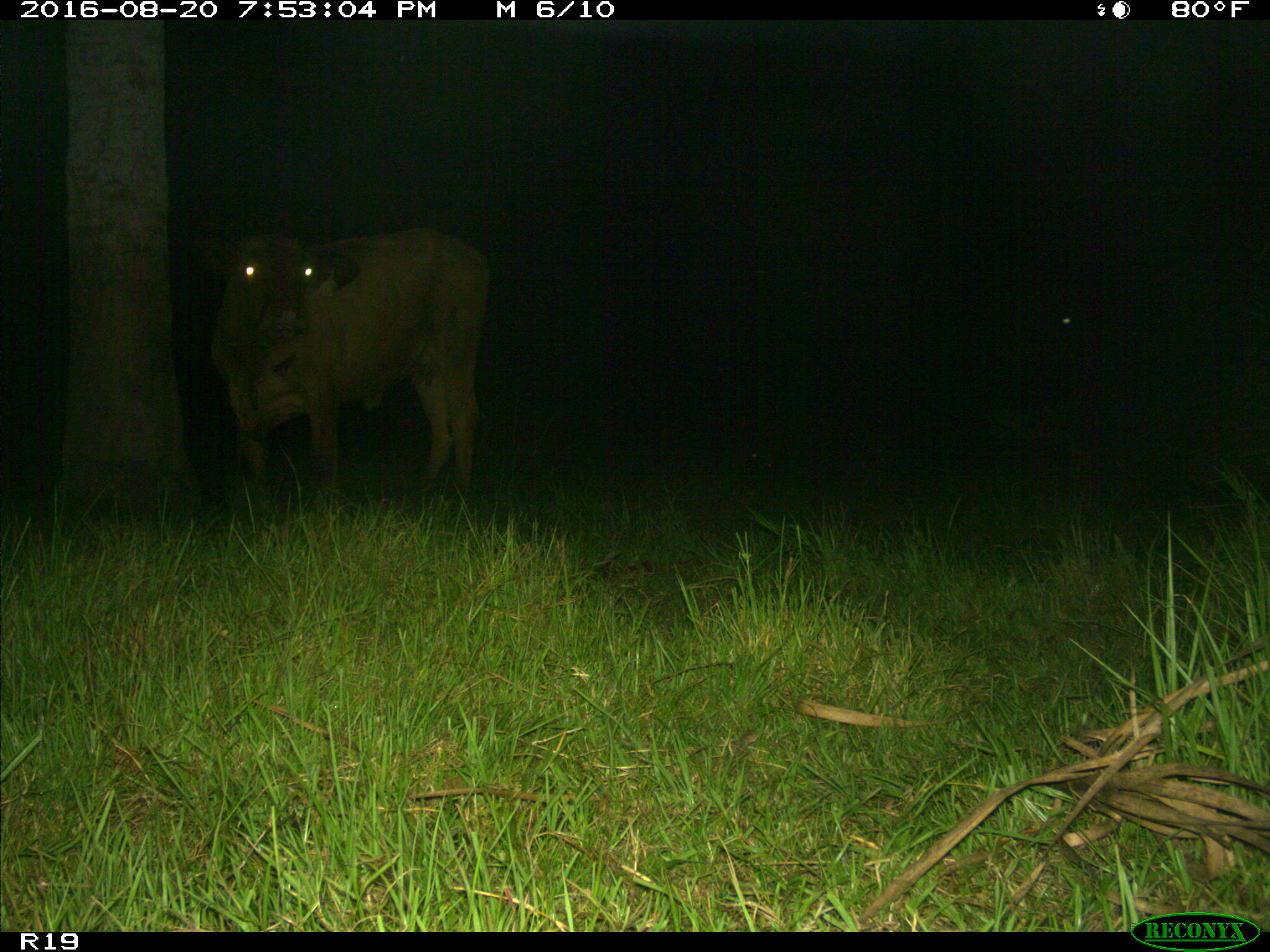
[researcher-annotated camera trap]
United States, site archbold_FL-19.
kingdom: Animalia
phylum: Chordata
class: Mammalia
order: Artiodactyla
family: Bovidae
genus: Bos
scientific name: Bos taurus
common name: domestic cow